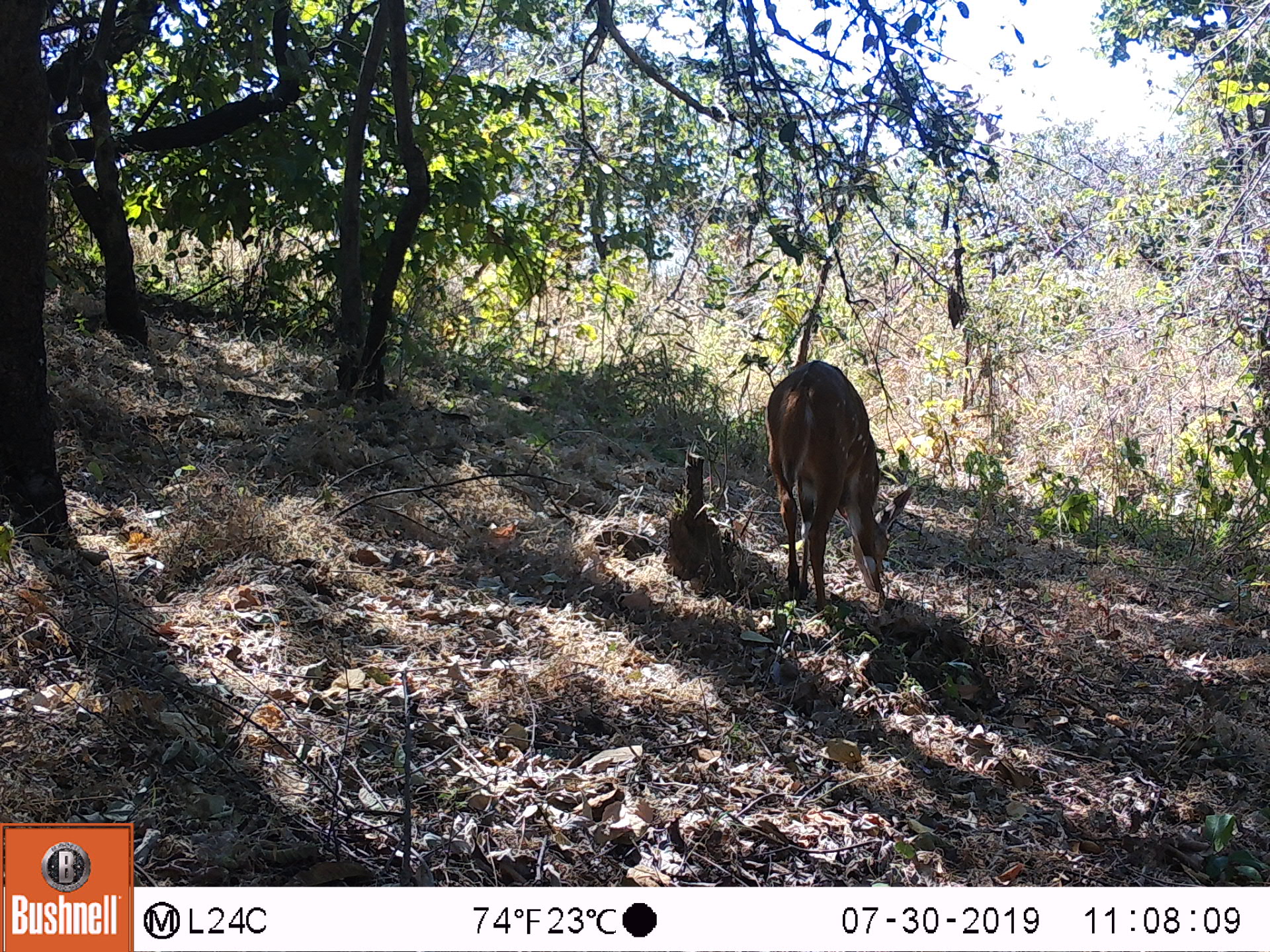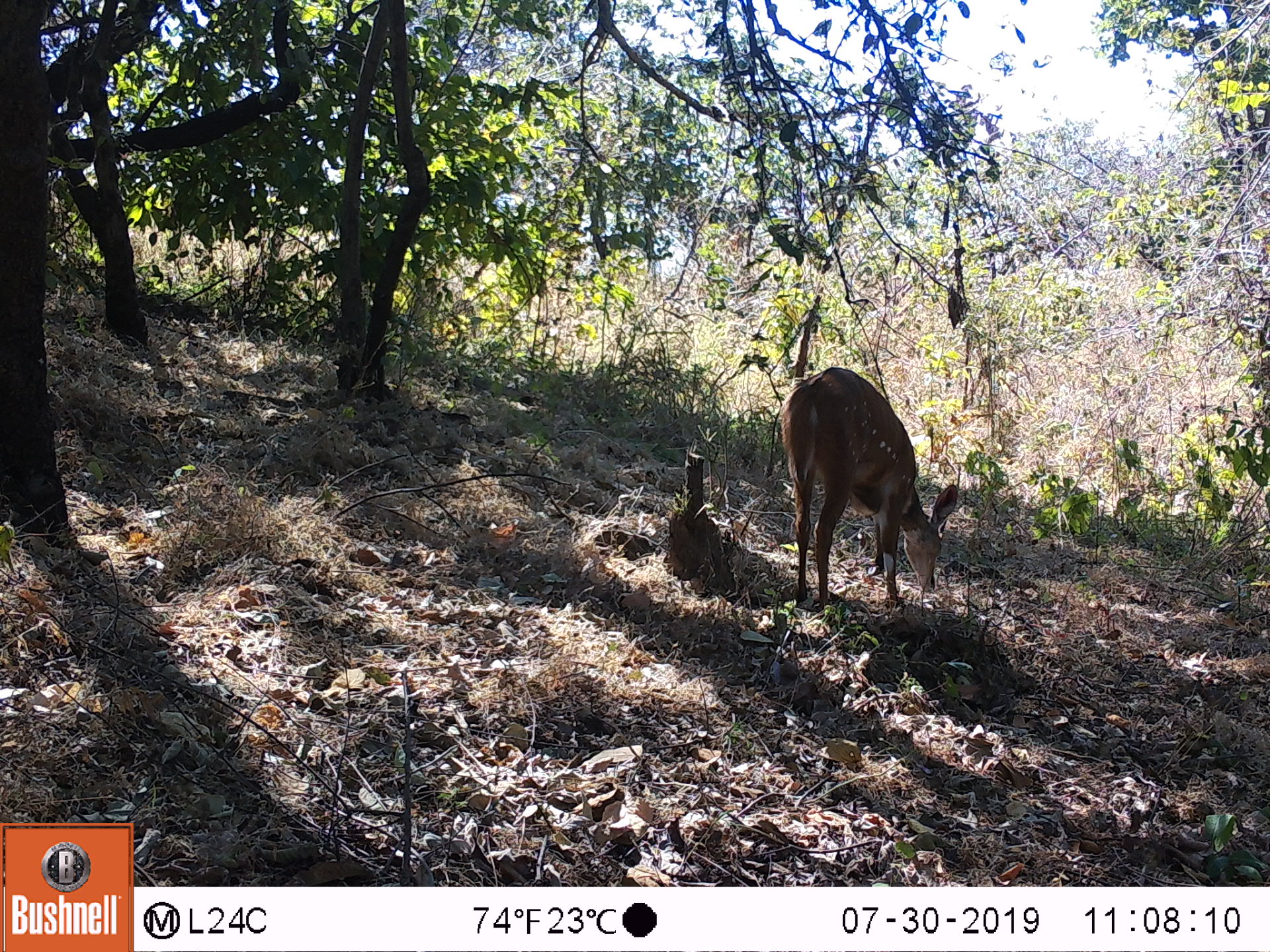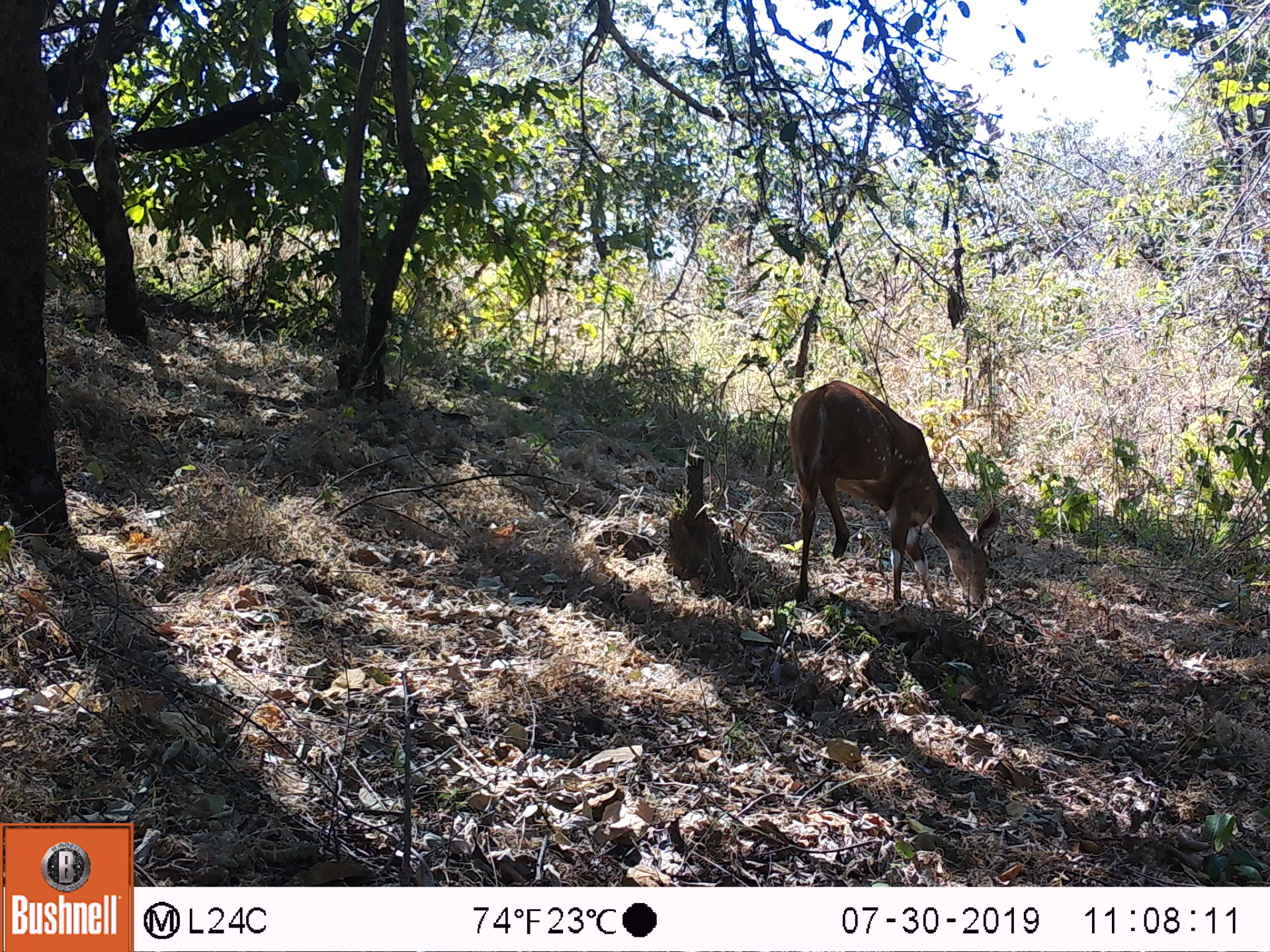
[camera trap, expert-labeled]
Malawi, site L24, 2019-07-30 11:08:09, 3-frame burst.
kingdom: Animalia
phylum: Chordata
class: Mammalia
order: Artiodactyla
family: Bovidae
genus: Tragelaphus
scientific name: Tragelaphus sylvaticus sylvaticus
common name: cape bushbuck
Cape bushbuck (Tragelaphus sylvaticus sylvaticus), count 1.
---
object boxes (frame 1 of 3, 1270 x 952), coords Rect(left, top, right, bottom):
cape bushbuck: Rect(762, 353, 916, 605)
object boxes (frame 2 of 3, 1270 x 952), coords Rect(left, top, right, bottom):
cape bushbuck: Rect(774, 365, 959, 607)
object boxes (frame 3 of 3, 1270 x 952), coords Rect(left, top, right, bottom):
cape bushbuck: Rect(789, 376, 1009, 613)